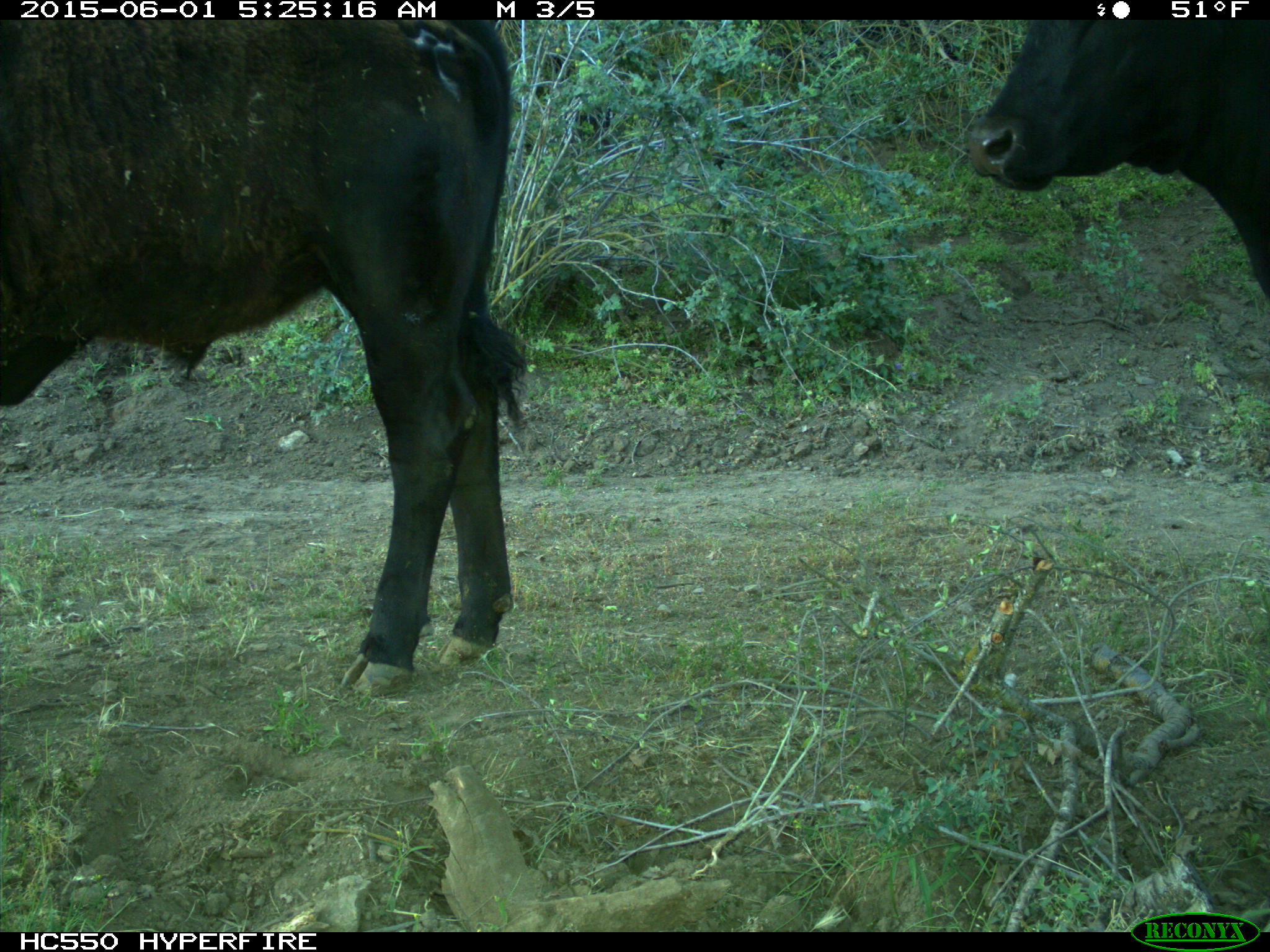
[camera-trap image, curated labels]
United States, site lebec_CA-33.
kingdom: Animalia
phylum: Chordata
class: Mammalia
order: Artiodactyla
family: Bovidae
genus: Bos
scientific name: Bos taurus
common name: domestic cow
Bos taurus (domestic cow).